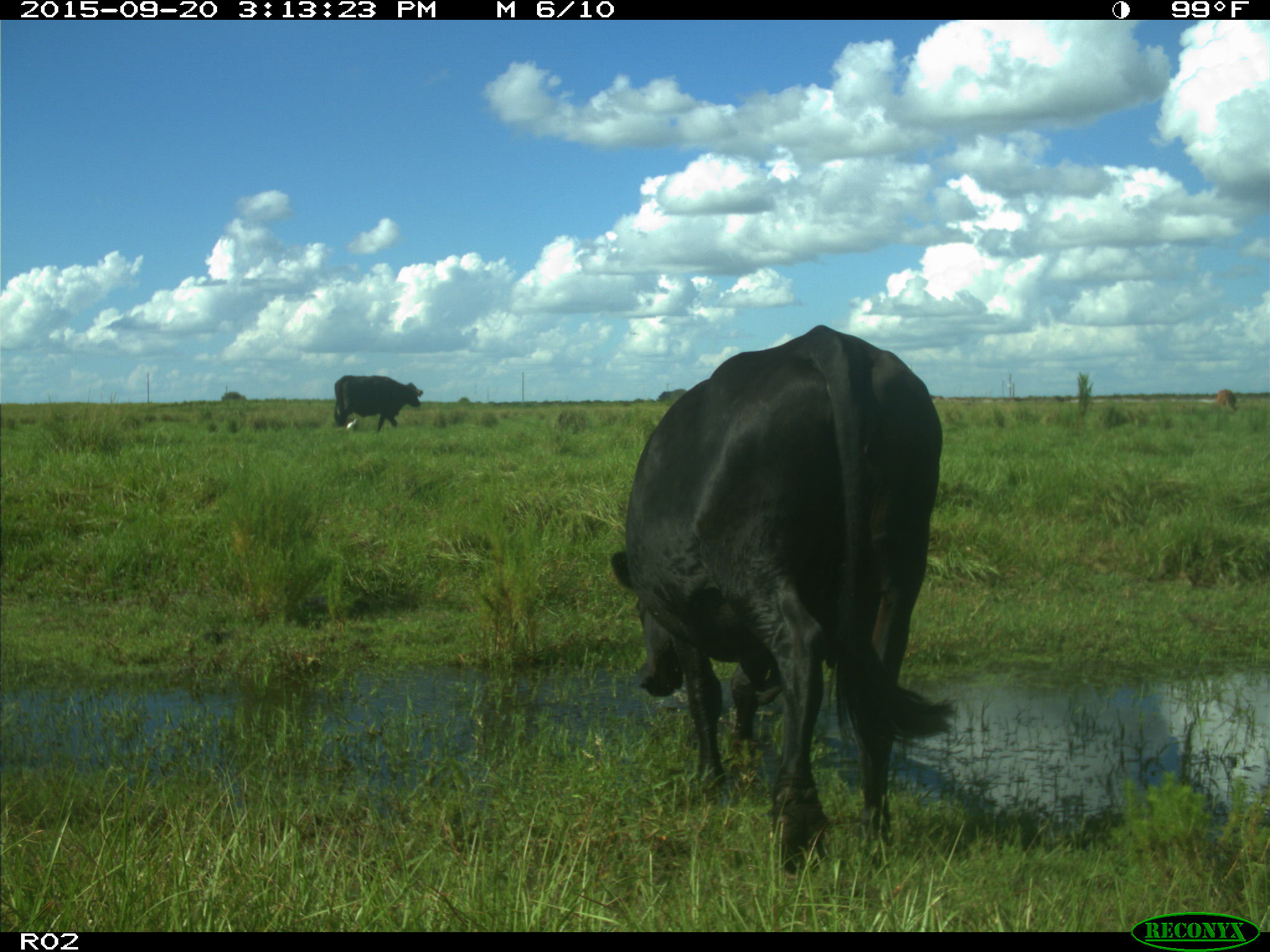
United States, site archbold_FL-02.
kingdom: Animalia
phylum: Chordata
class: Mammalia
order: Artiodactyla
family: Bovidae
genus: Bos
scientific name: Bos taurus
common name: domestic cow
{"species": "Bos taurus (domestic cow)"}